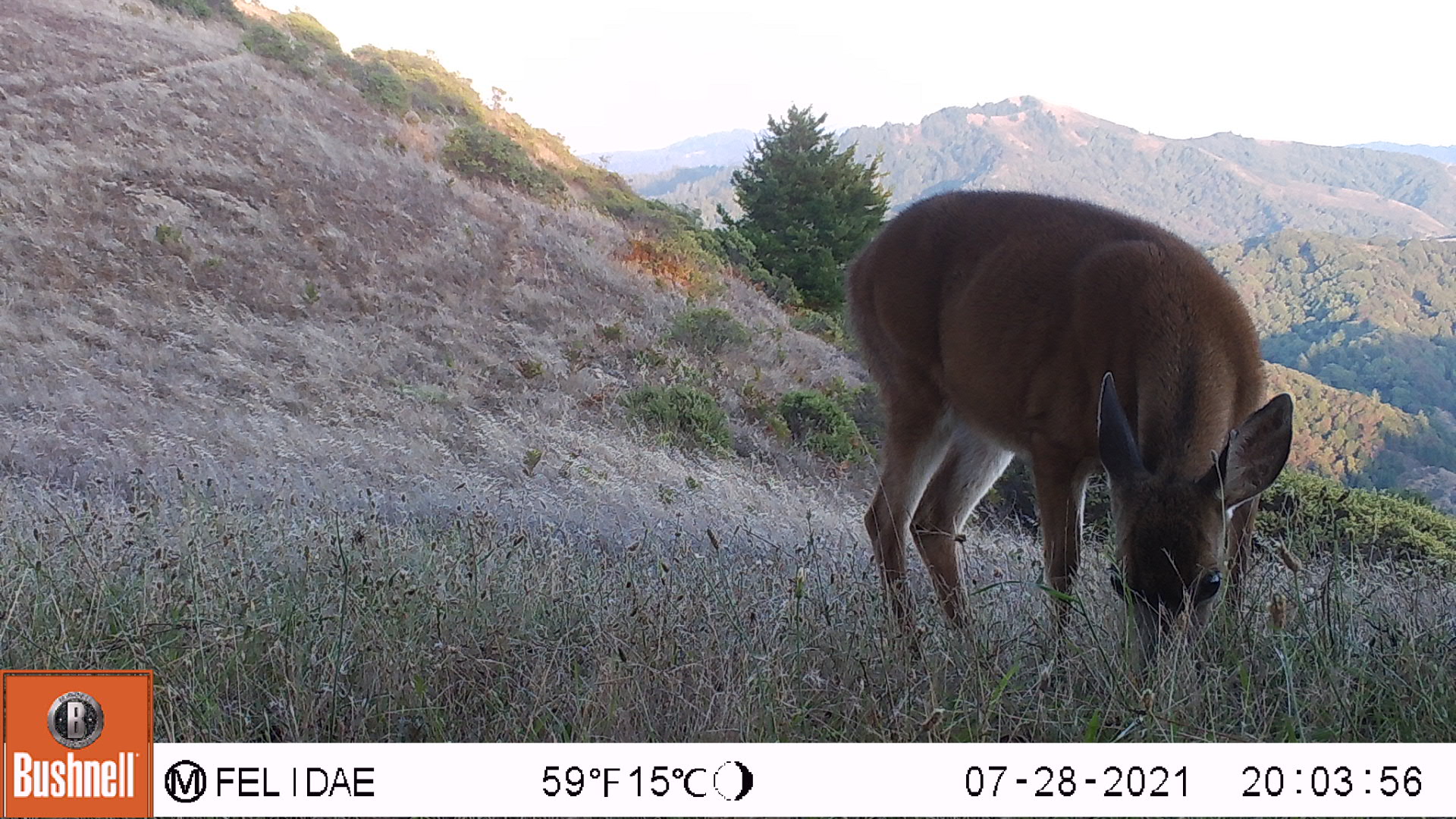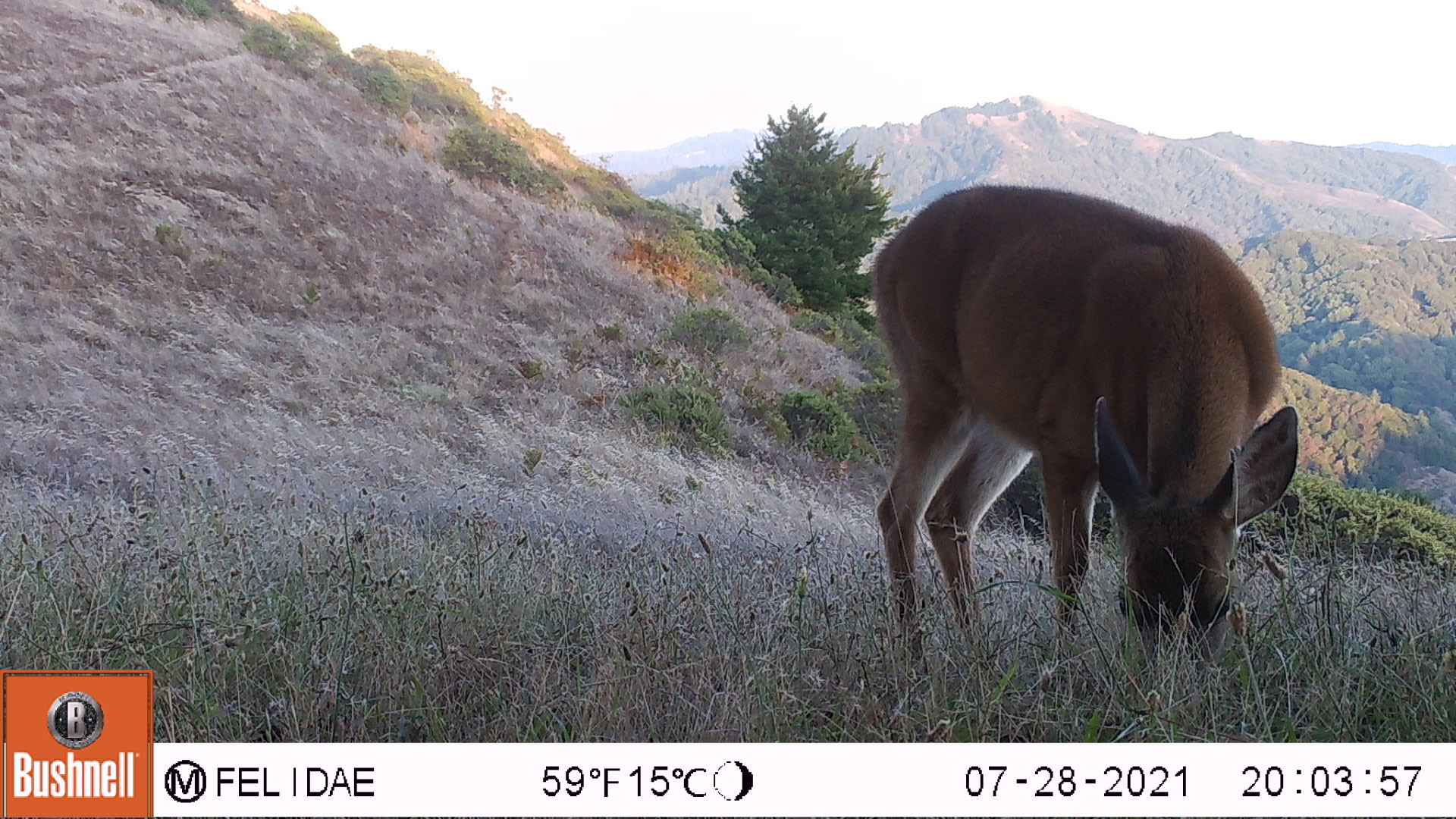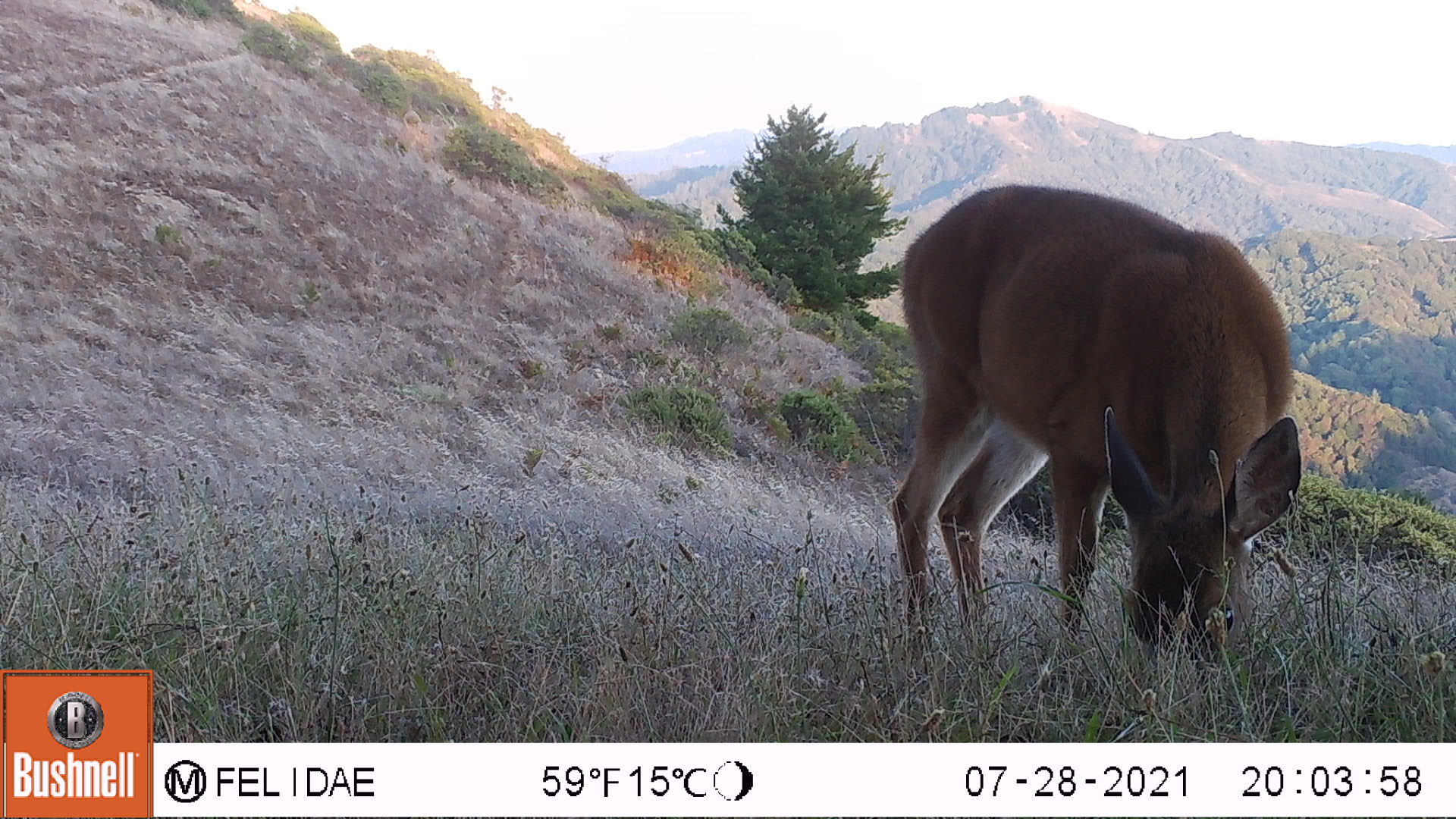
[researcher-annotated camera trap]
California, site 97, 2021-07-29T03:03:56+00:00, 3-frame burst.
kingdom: Animalia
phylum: Chordata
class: Mammalia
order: Artiodactyla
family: Cervidae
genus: Odocoileus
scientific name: Odocoileus hemionus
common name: mule deer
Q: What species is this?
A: Mule deer (Odocoileus hemionus).